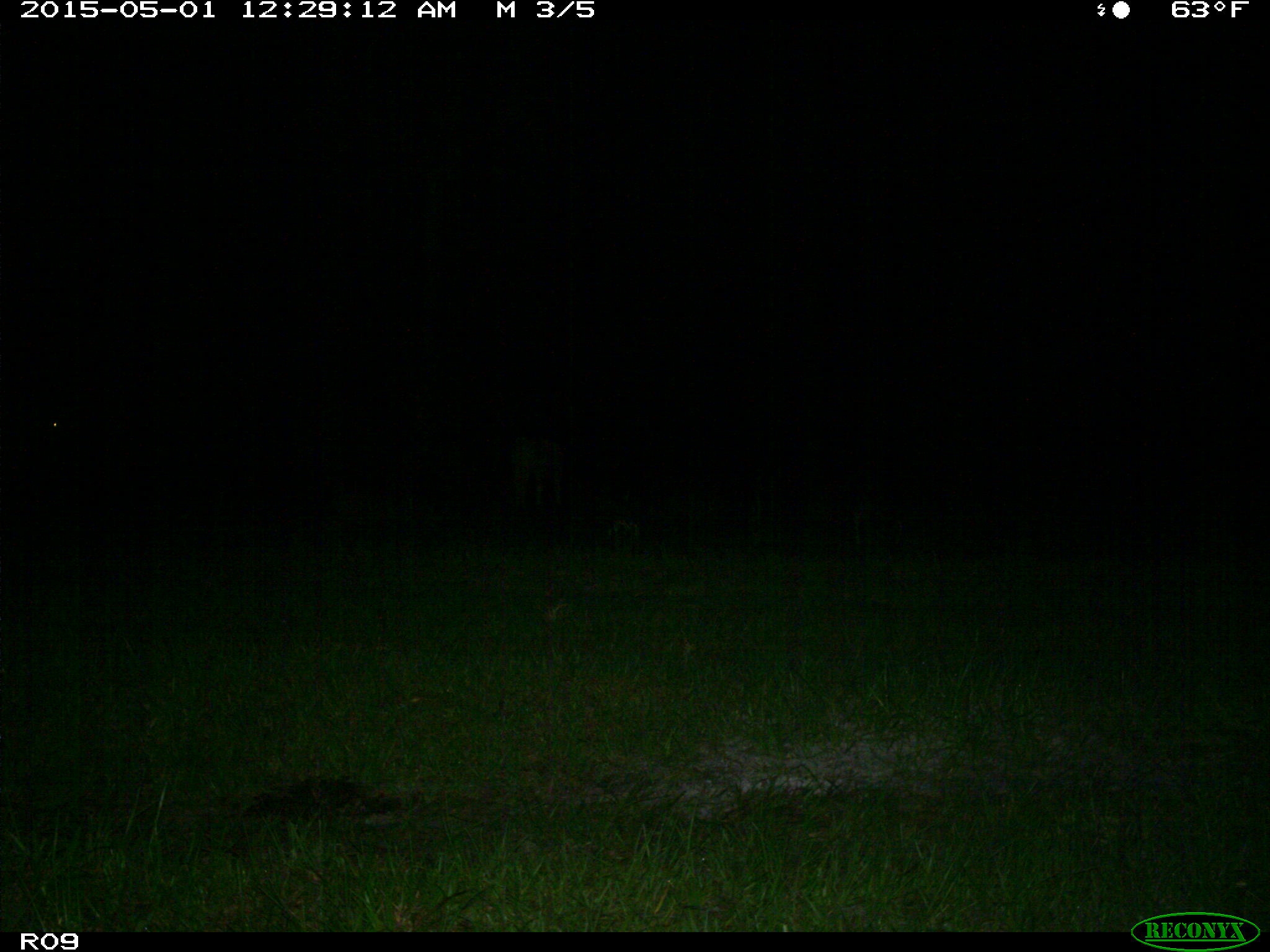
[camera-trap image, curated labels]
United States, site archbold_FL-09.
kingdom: Animalia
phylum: Chordata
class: Mammalia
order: Artiodactyla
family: Bovidae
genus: Bos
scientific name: Bos taurus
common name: domestic cow